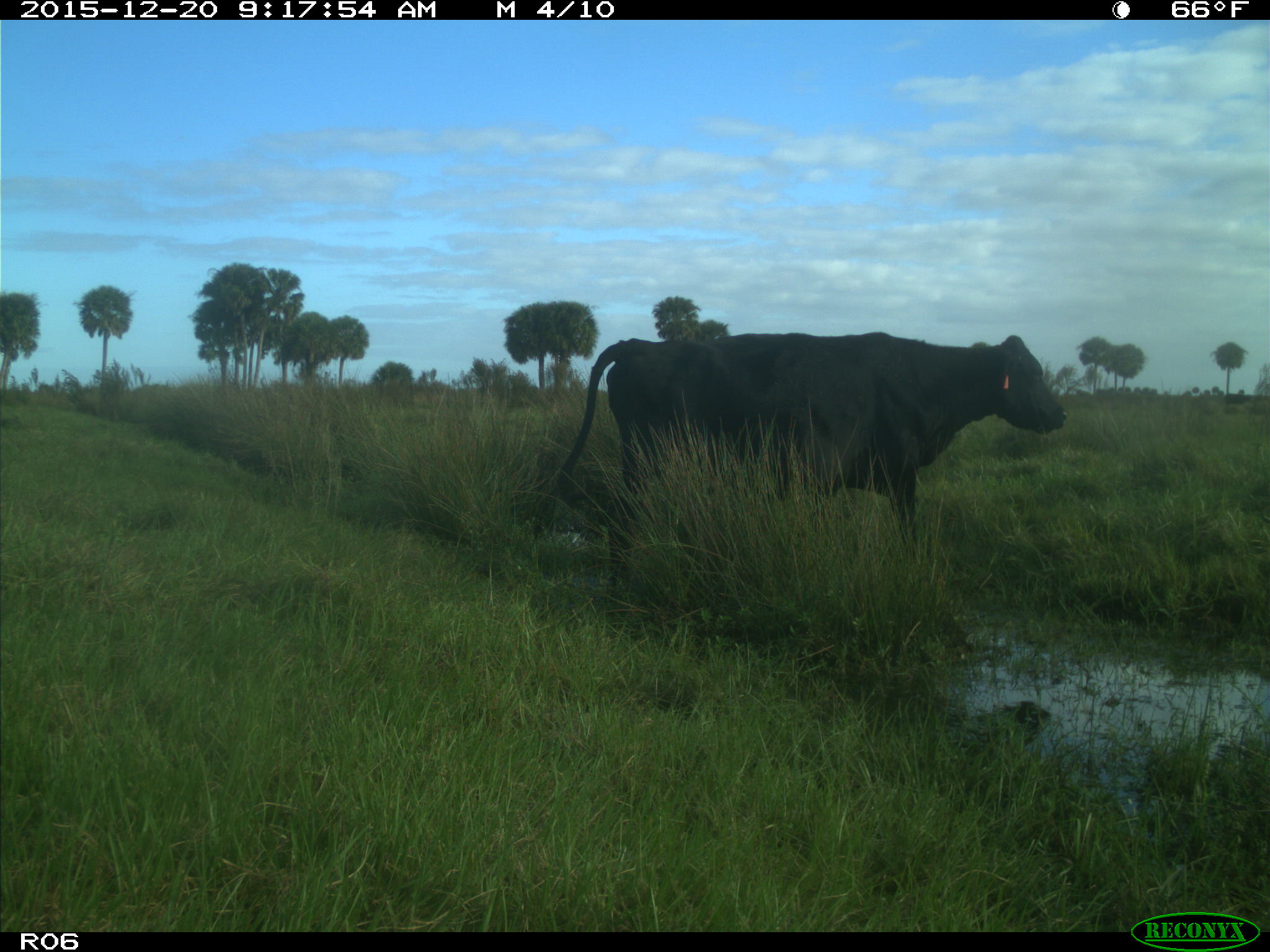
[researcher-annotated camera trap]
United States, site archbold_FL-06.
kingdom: Animalia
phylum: Chordata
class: Mammalia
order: Artiodactyla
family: Bovidae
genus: Bos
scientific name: Bos taurus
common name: domestic cow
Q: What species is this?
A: Bos taurus (domestic cow).